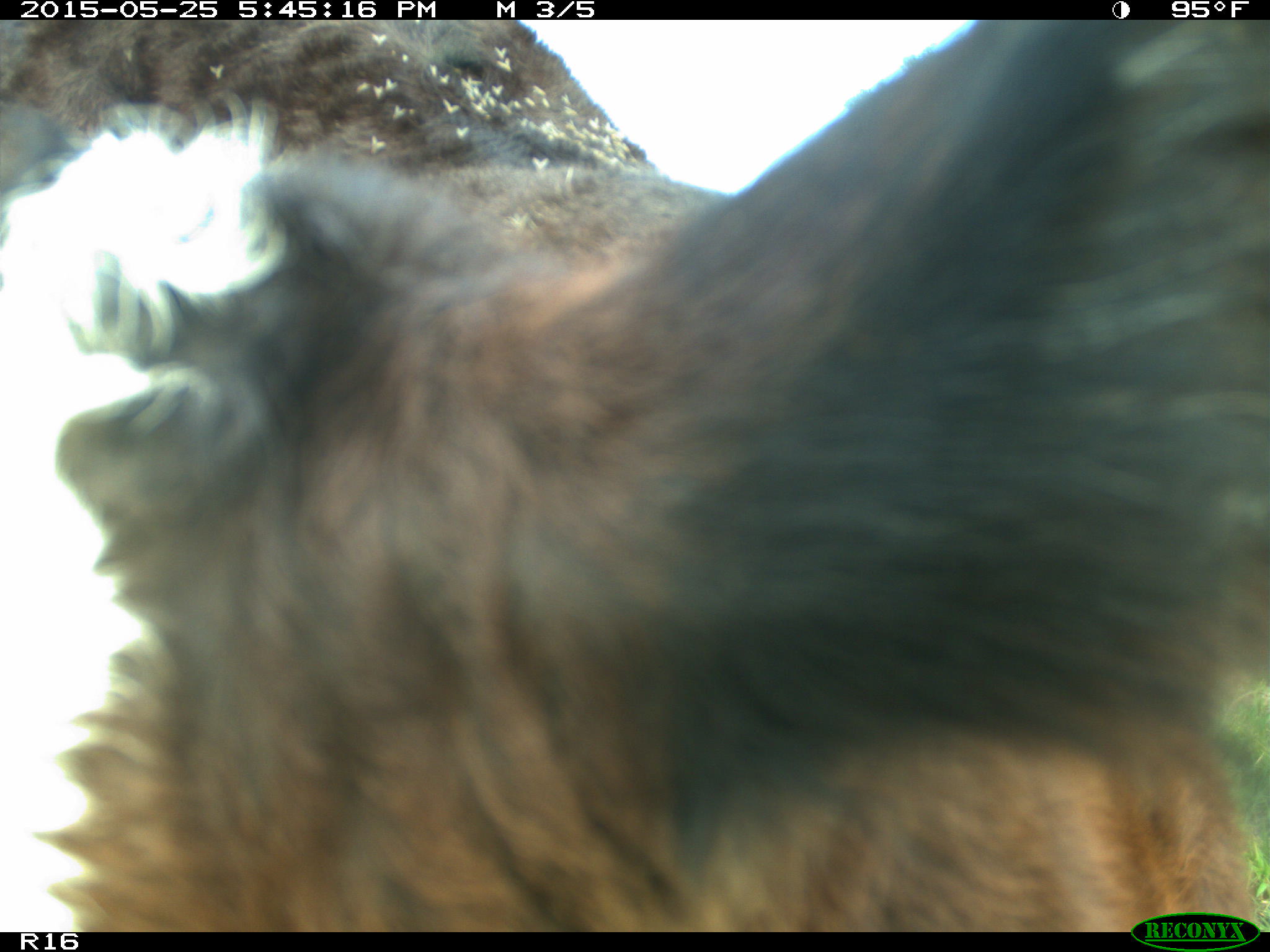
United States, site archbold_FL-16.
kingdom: Animalia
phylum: Chordata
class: Mammalia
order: Artiodactyla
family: Bovidae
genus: Bos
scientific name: Bos taurus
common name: domestic cow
Bos taurus (domestic cow).